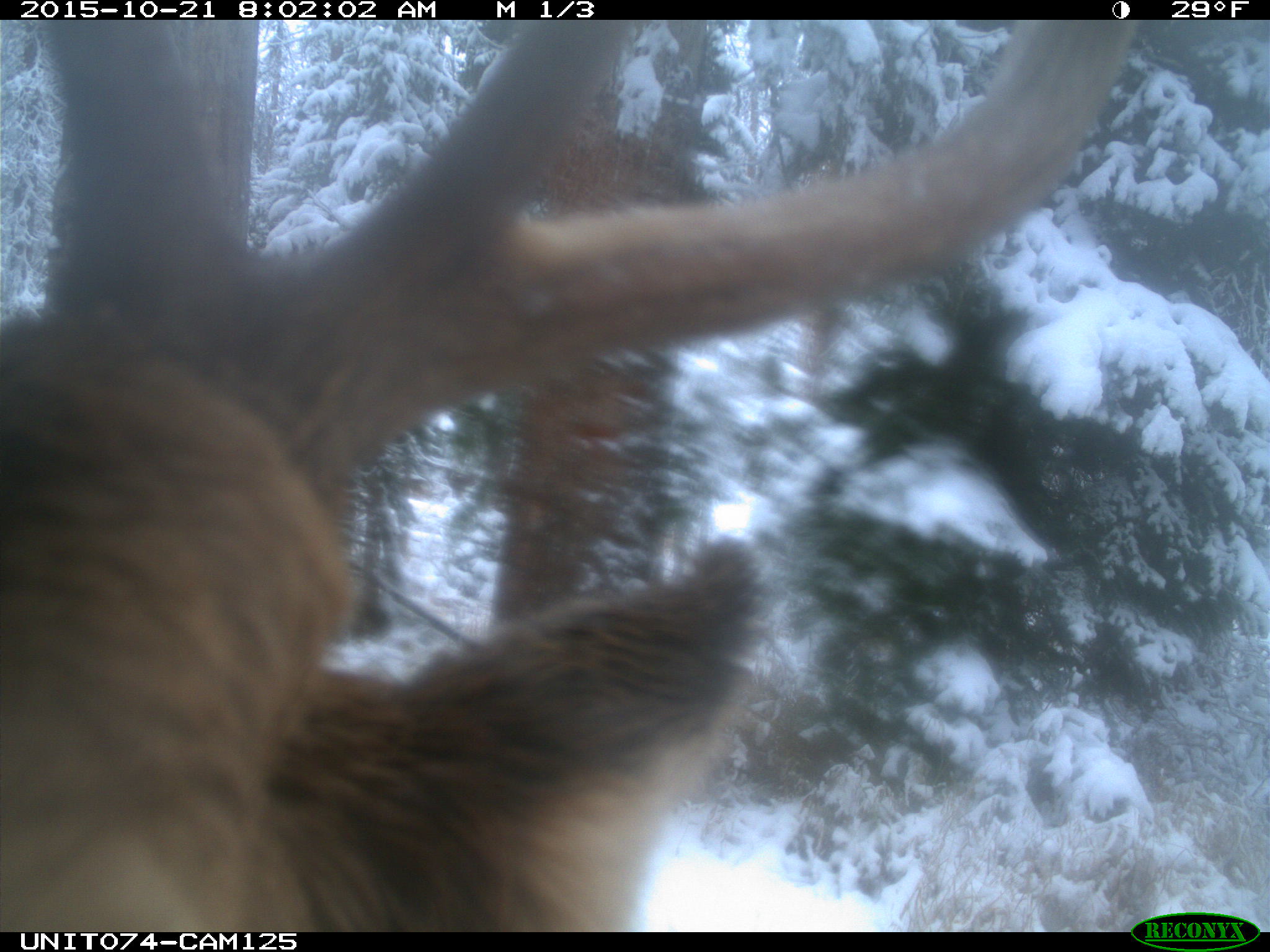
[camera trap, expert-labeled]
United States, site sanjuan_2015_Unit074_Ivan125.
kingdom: Animalia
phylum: Chordata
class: Mammalia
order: Artiodactyla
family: Cervidae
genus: Cervus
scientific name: Cervus elaphus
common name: red deer